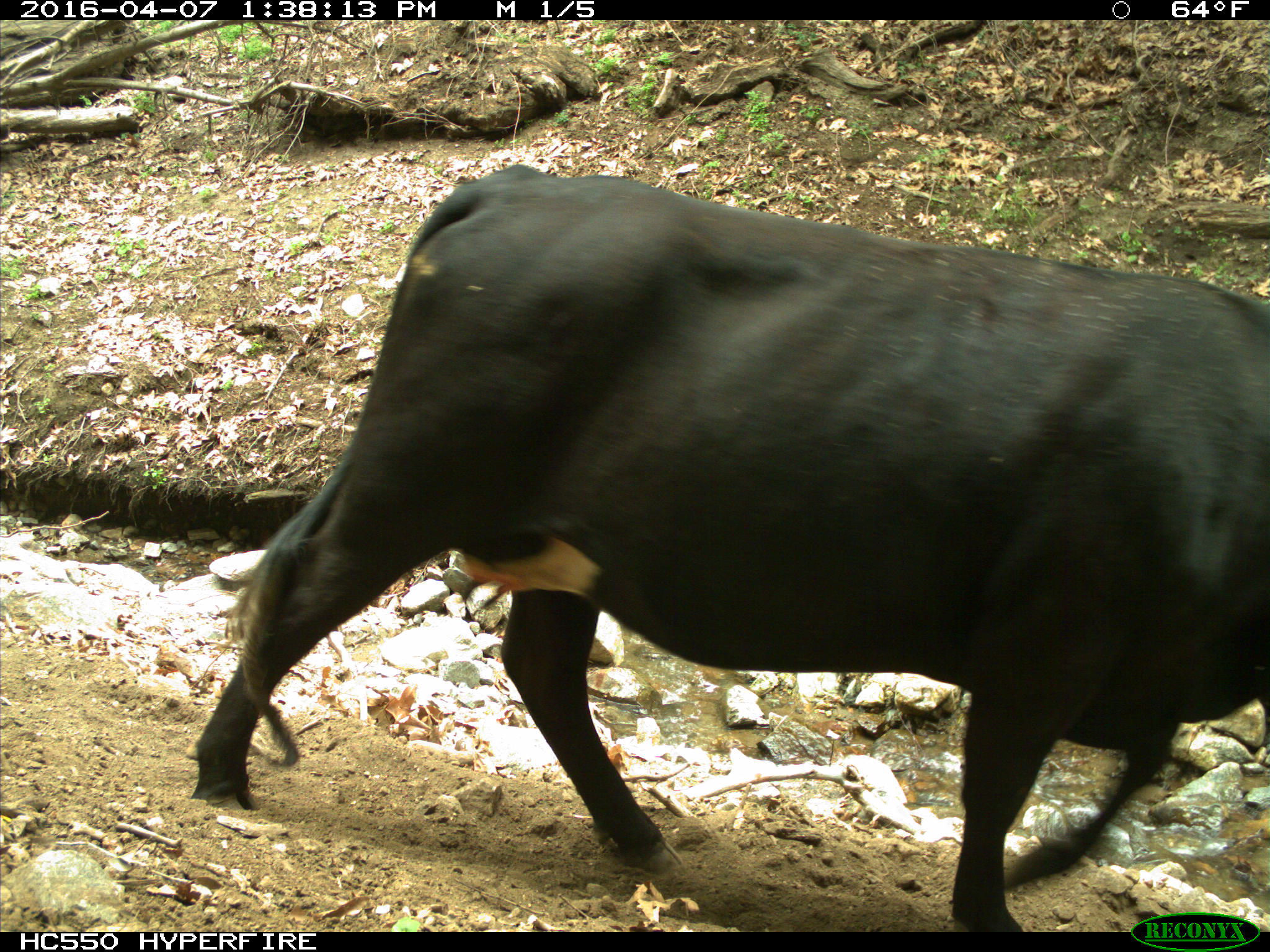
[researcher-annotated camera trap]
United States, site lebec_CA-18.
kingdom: Animalia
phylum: Chordata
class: Mammalia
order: Artiodactyla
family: Bovidae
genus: Bos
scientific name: Bos taurus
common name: domestic cow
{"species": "Bos taurus (domestic cow)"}